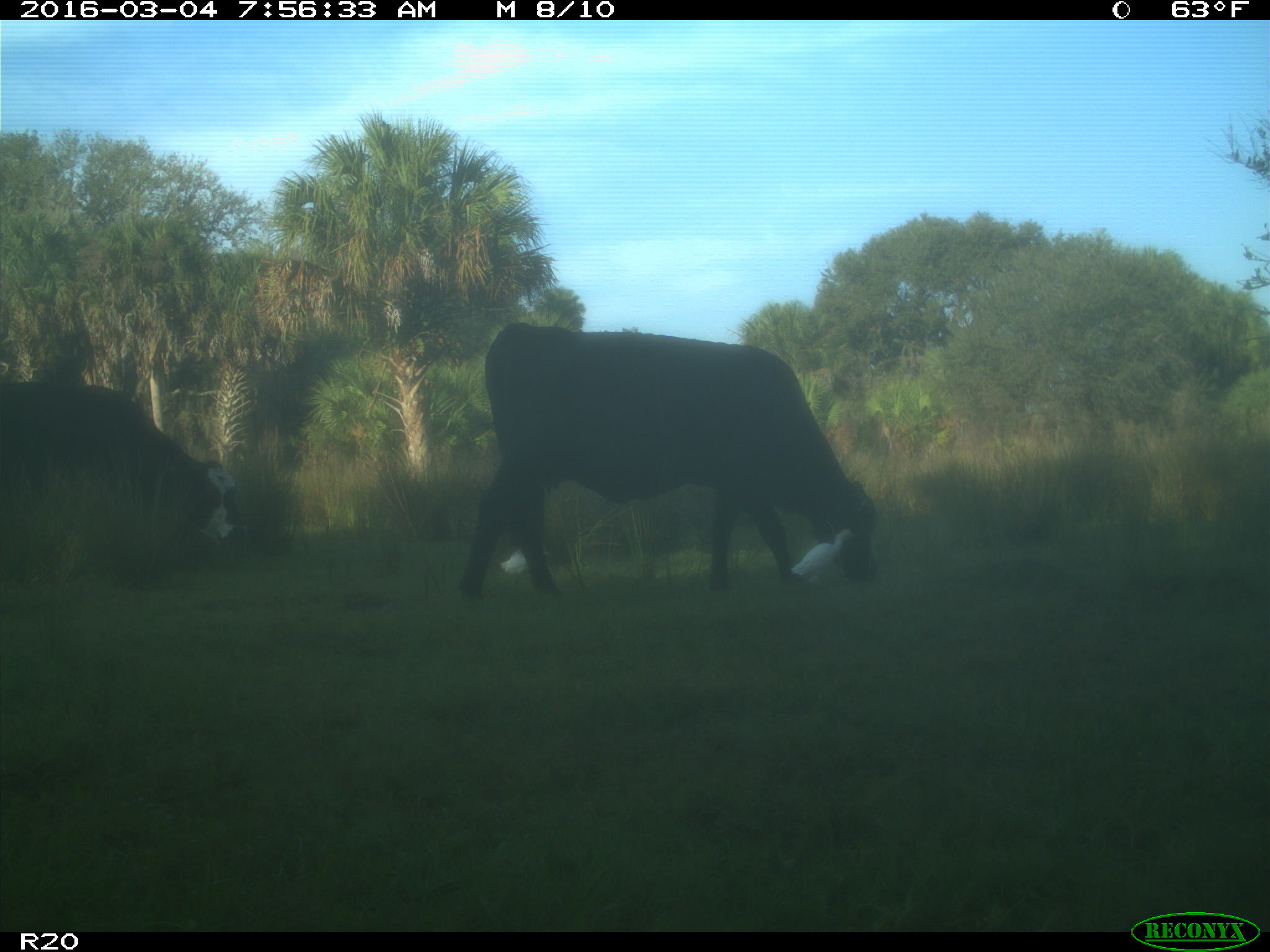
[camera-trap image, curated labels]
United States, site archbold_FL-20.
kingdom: Animalia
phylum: Chordata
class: Mammalia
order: Artiodactyla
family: Bovidae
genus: Bos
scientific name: Bos taurus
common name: domestic cow